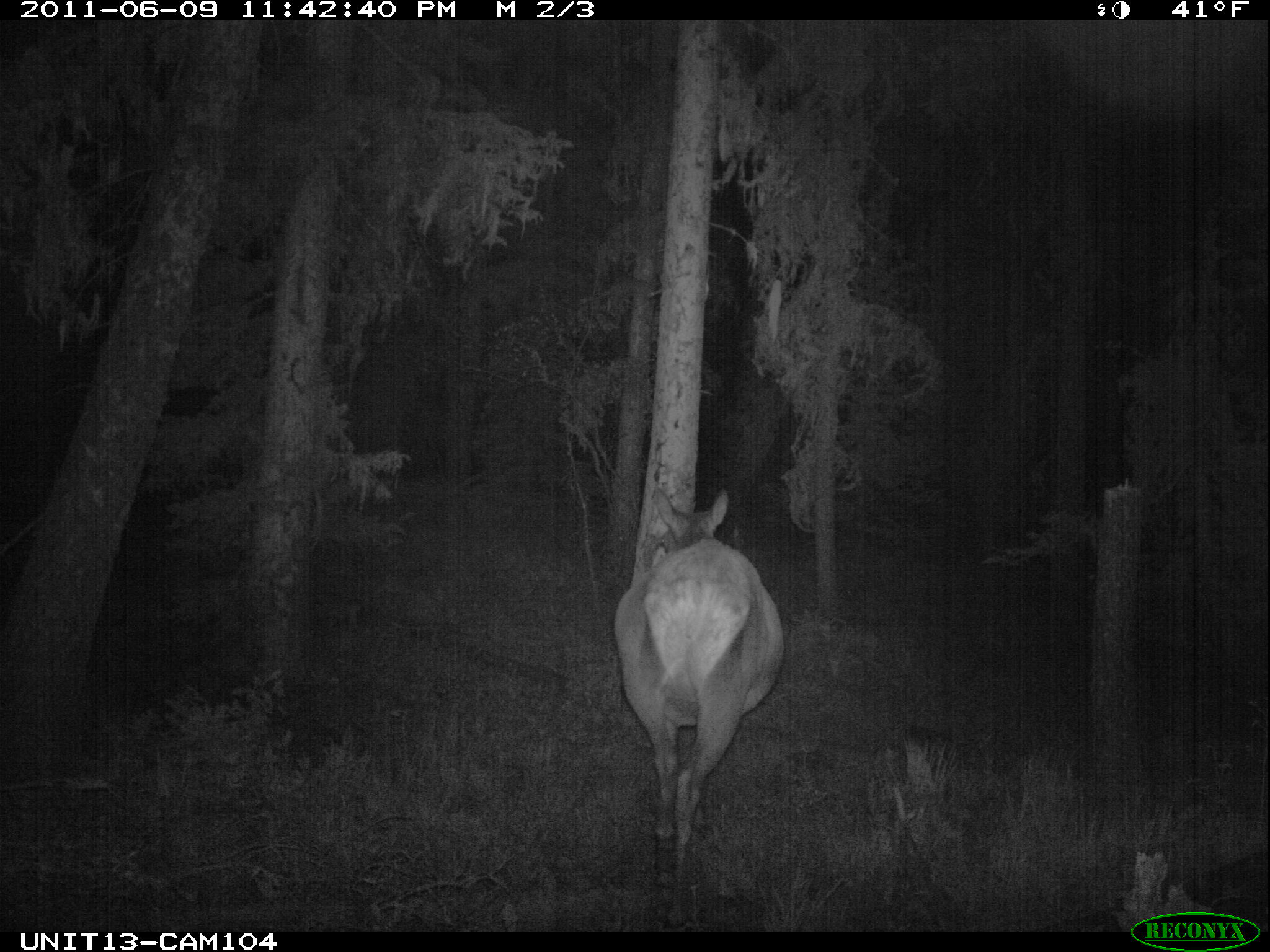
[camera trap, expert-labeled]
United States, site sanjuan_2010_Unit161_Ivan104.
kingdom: Animalia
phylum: Chordata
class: Mammalia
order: Artiodactyla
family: Cervidae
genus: Cervus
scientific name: Cervus elaphus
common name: red deer